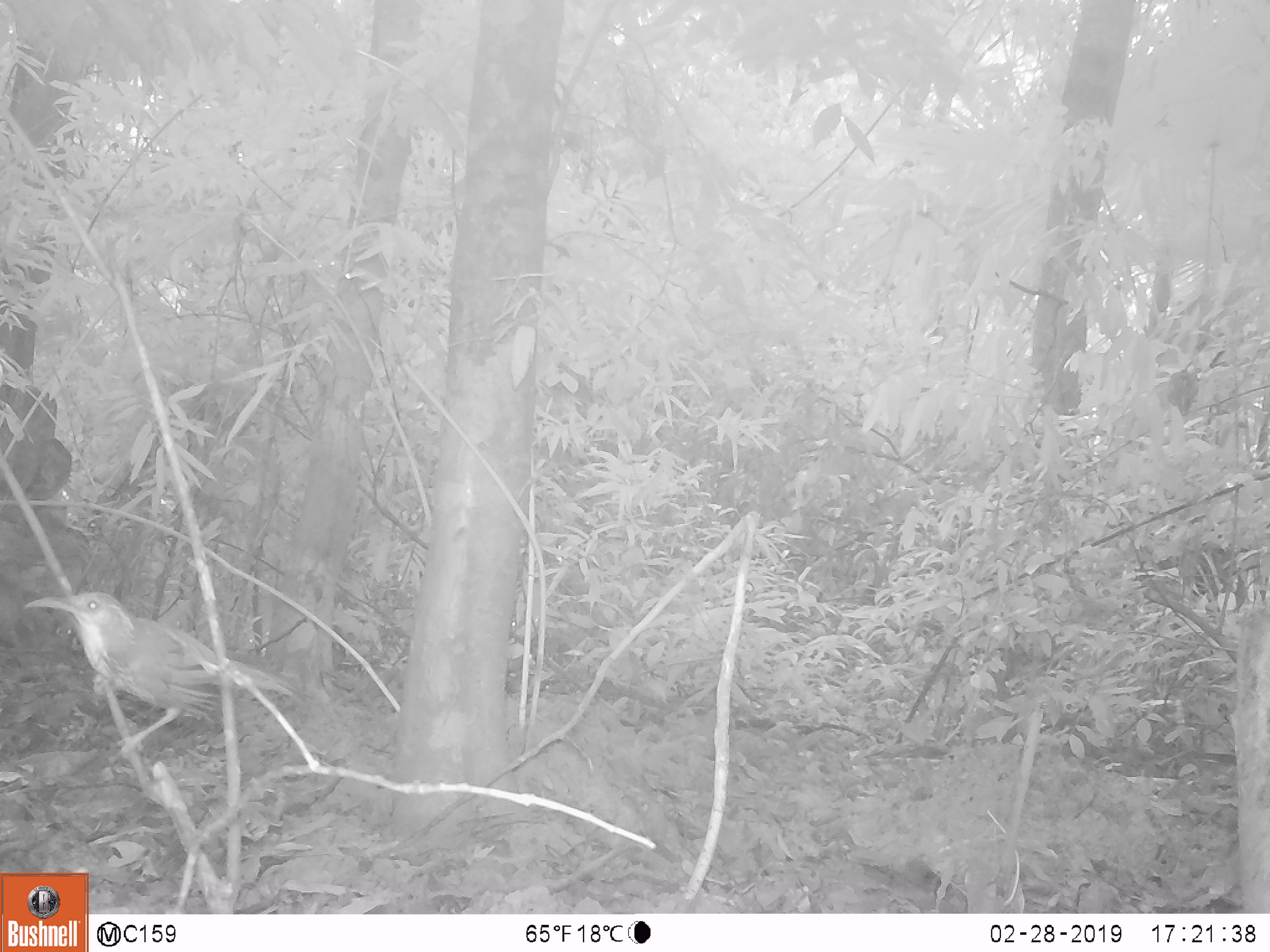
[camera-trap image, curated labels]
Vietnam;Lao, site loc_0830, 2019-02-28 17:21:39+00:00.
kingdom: Animalia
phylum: Chordata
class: Aves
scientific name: Aves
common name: bird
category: unidentified bird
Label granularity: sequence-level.